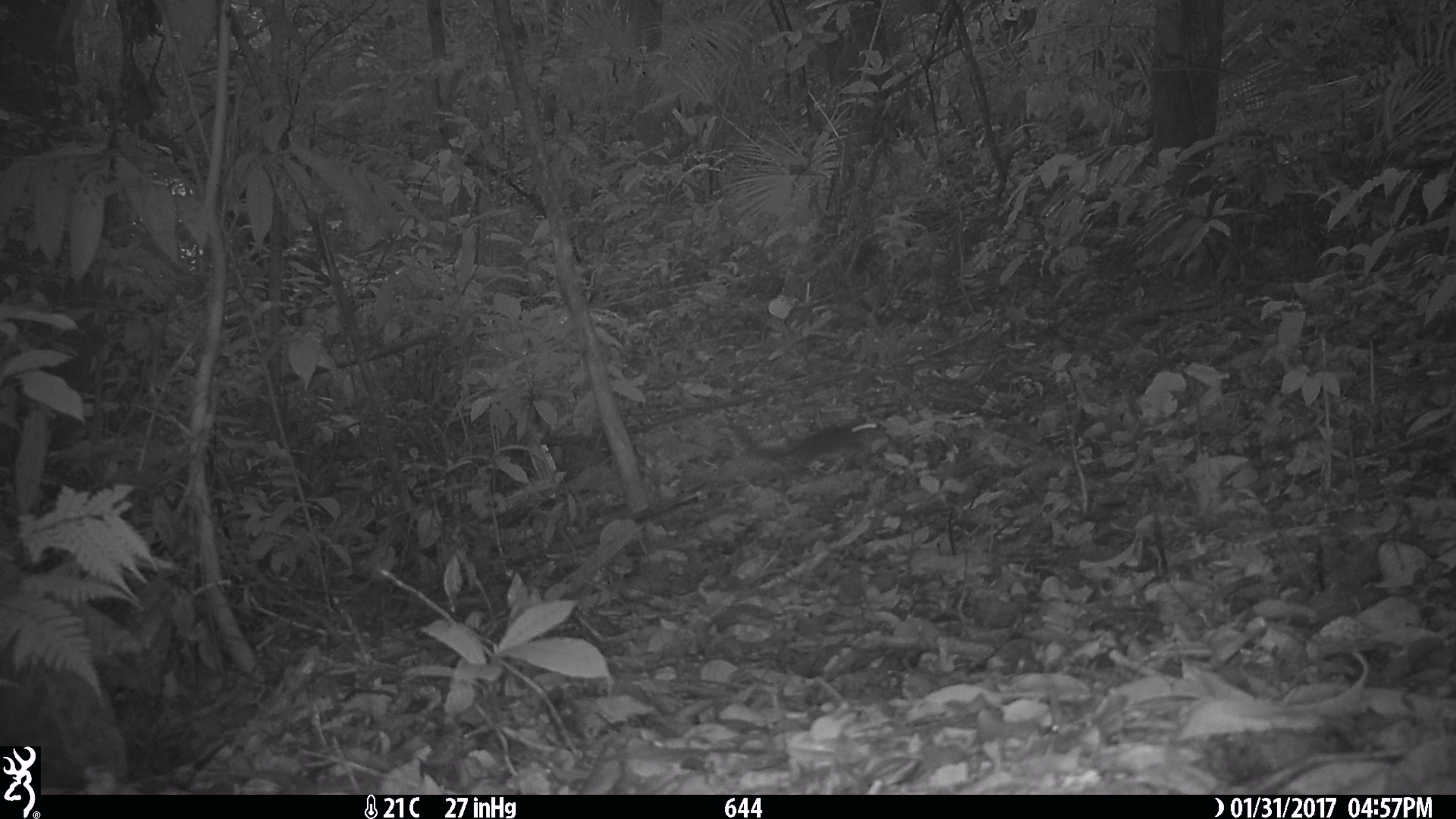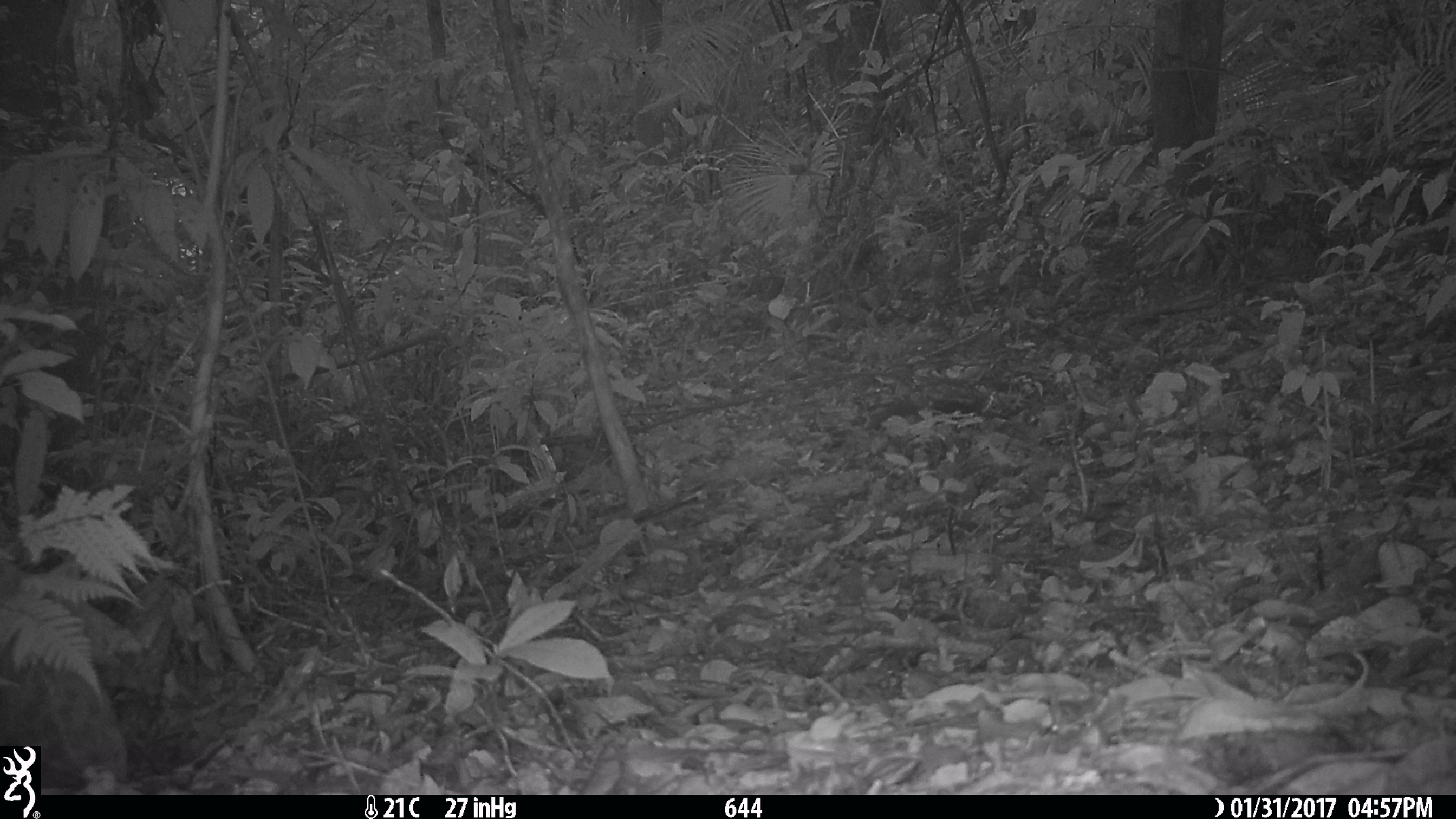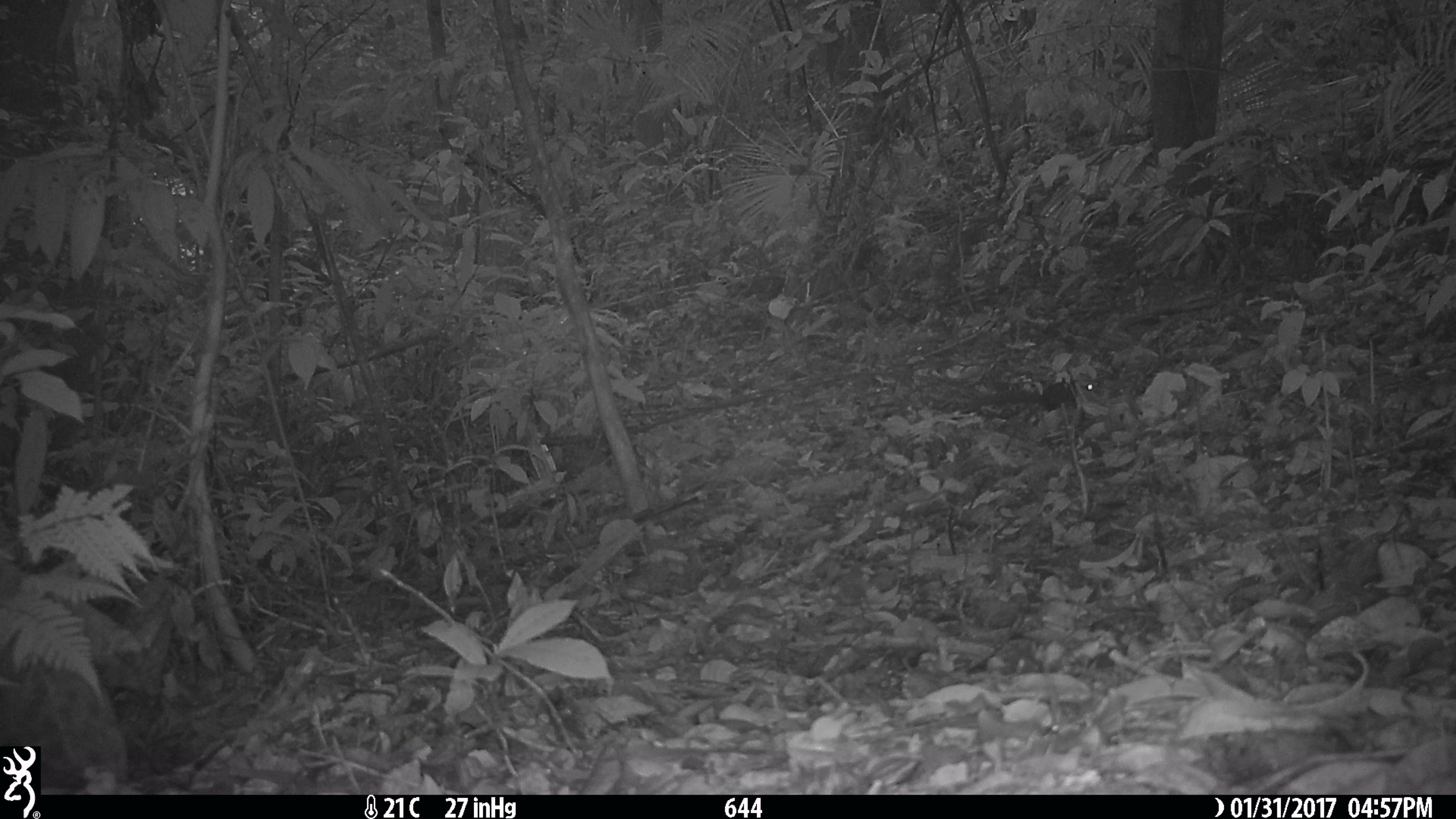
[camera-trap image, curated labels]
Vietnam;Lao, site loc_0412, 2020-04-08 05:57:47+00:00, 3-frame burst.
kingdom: Animalia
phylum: Chordata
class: Mammalia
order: Rodentia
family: Sciuridae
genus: Sciurus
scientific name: Sciurus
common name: squirrel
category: unidentified squirrel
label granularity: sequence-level